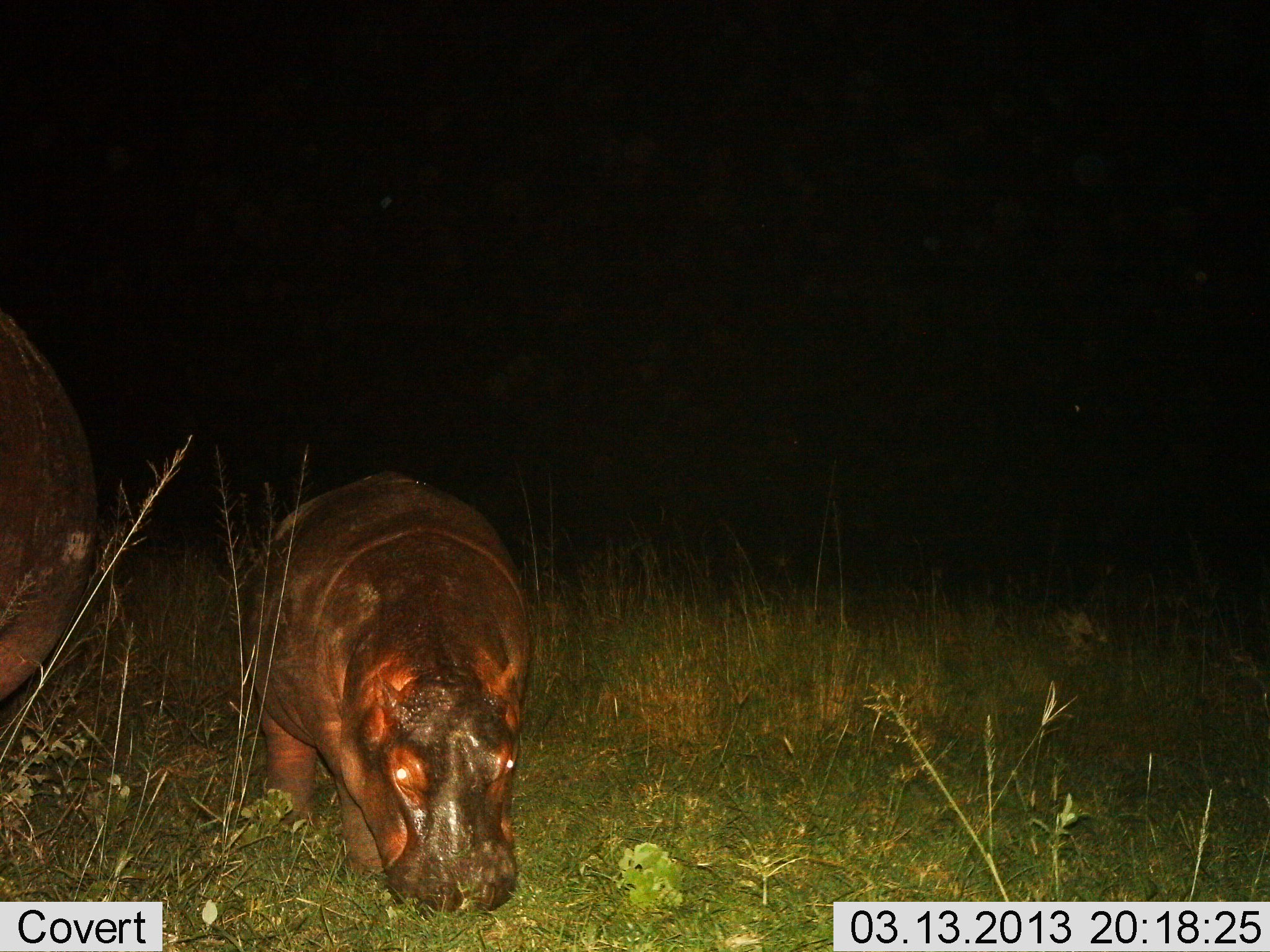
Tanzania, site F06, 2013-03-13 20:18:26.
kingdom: Animalia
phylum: Chordata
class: Mammalia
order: Artiodactyla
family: Hippopotamidae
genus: Hippopotamus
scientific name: Hippopotamus amphibius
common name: hippopotamus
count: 2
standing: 26%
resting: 0%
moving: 21%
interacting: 0%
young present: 42%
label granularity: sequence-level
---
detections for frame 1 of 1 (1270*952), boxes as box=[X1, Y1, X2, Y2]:
animal: box=[231, 469, 545, 921]; box=[0, 308, 101, 705]